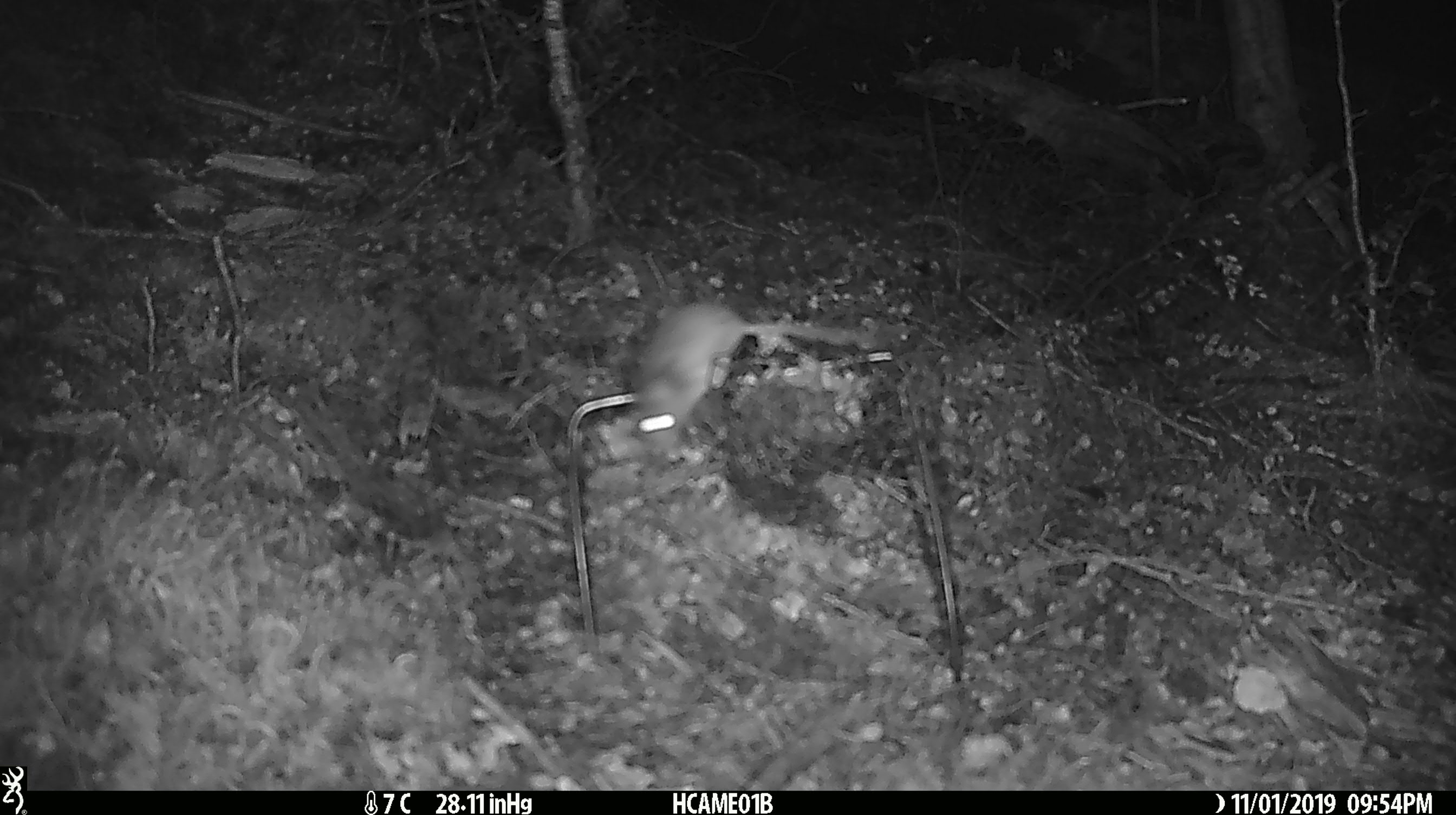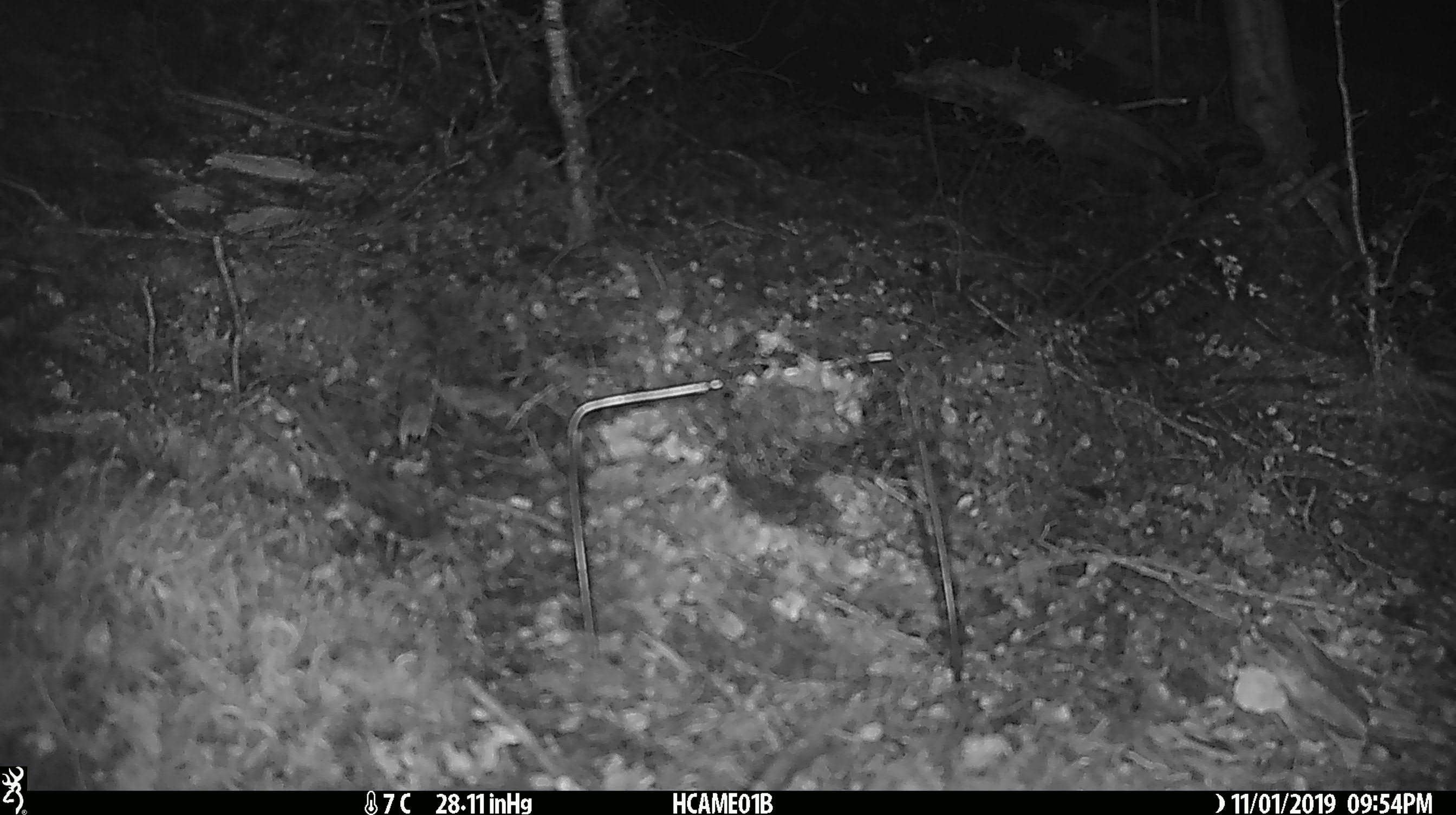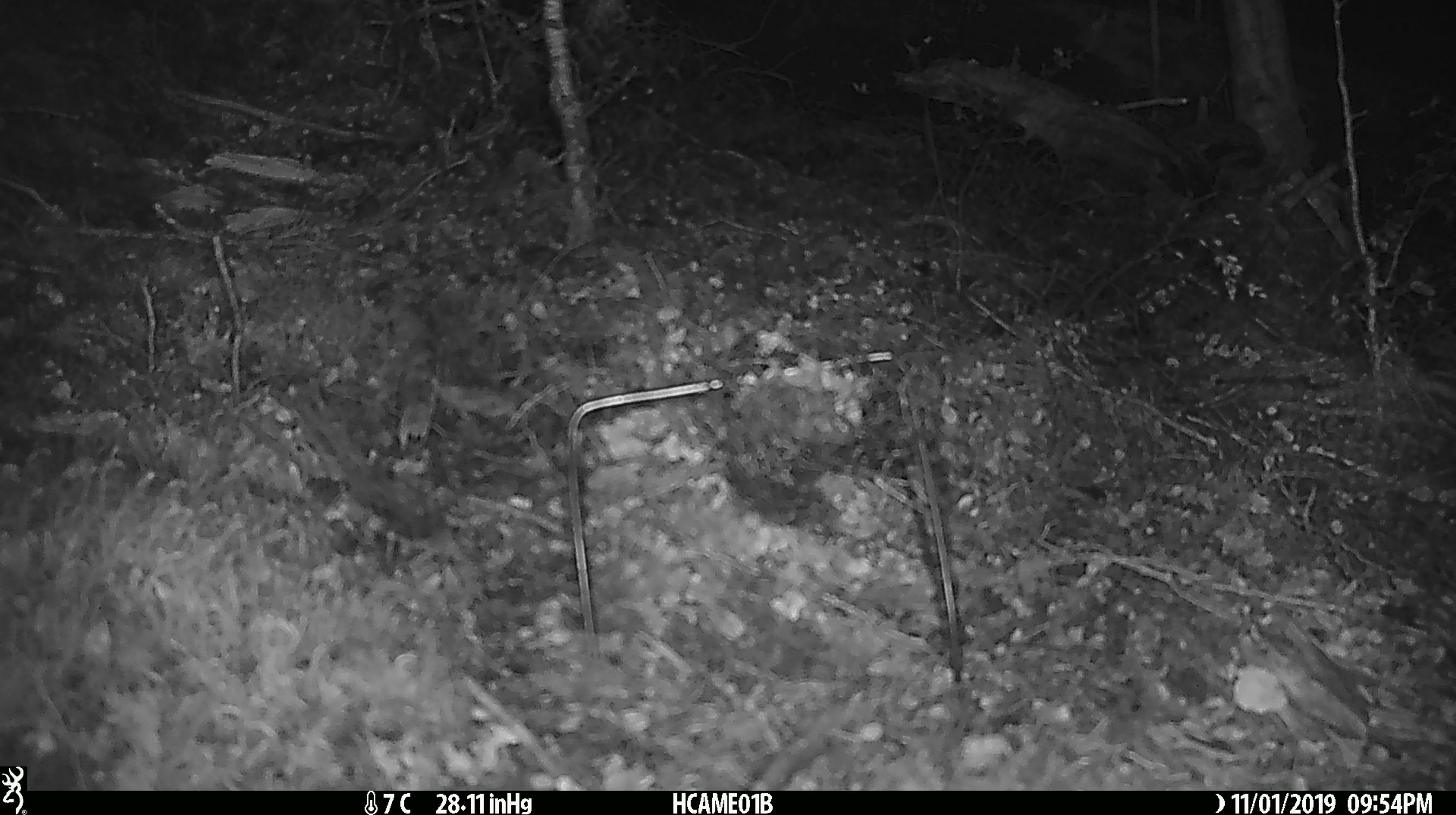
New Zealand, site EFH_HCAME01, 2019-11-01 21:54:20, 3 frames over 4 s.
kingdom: Animalia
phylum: Chordata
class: Mammalia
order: Rodentia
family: Muridae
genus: Mus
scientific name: Mus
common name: mouse